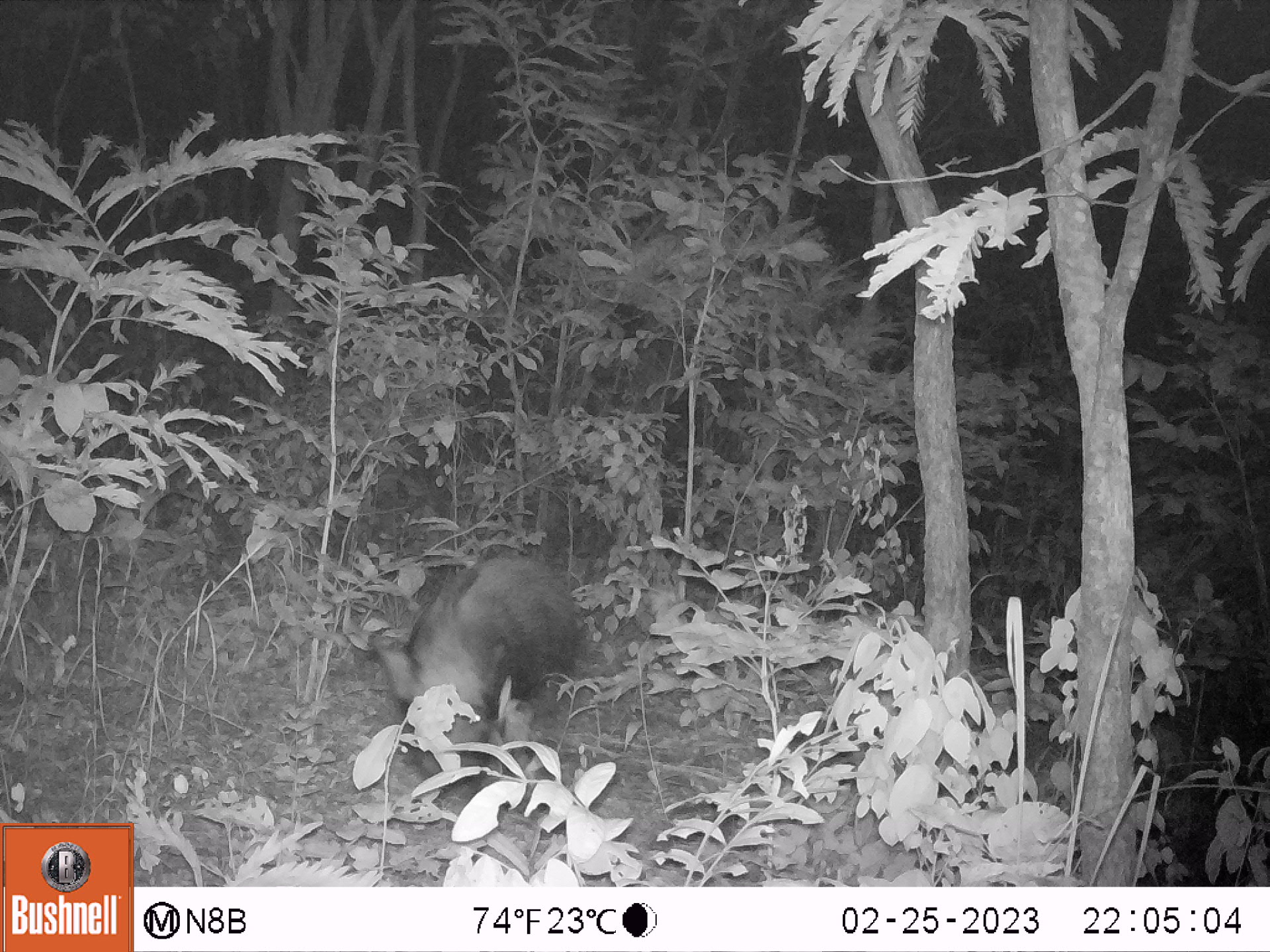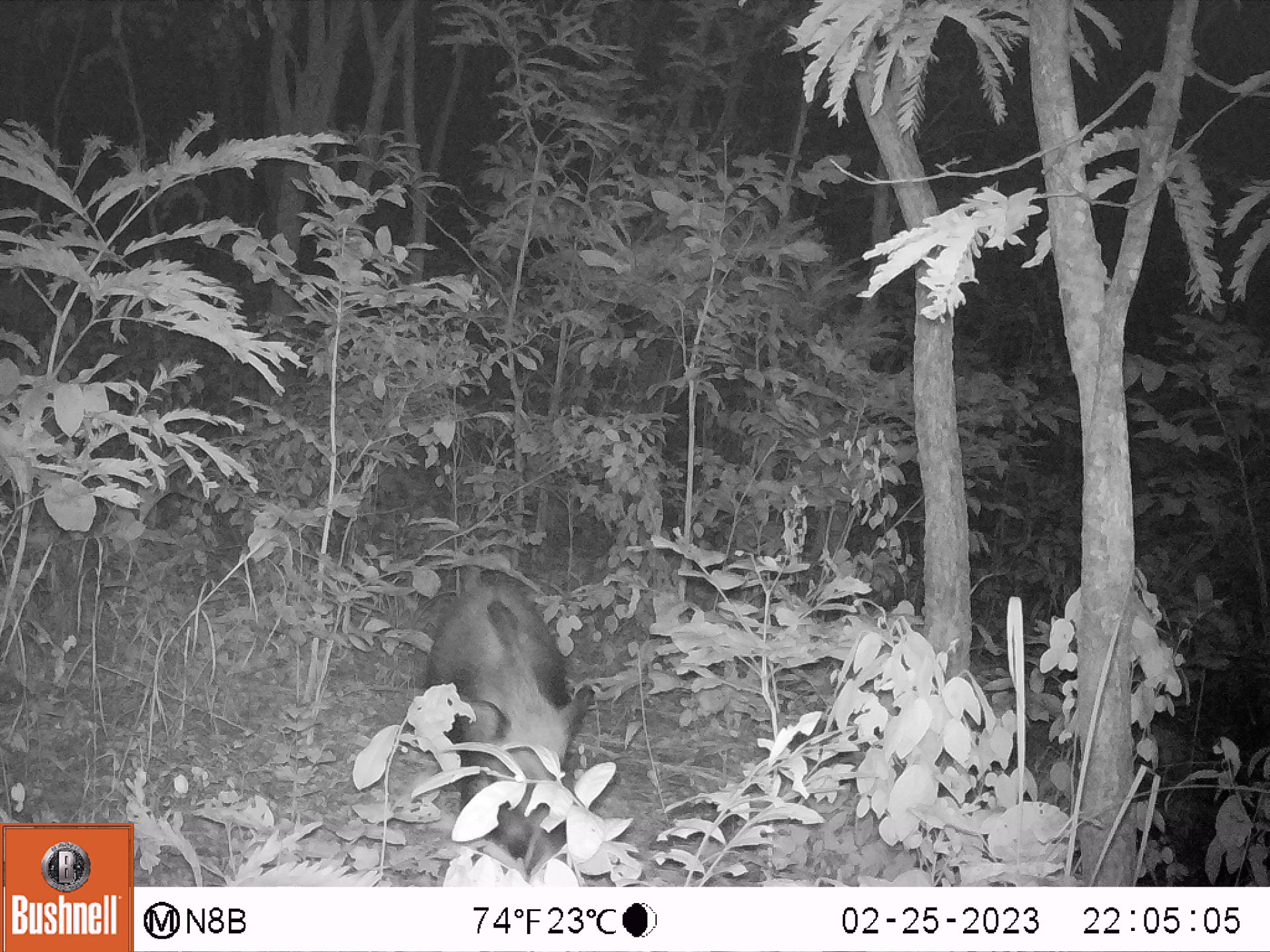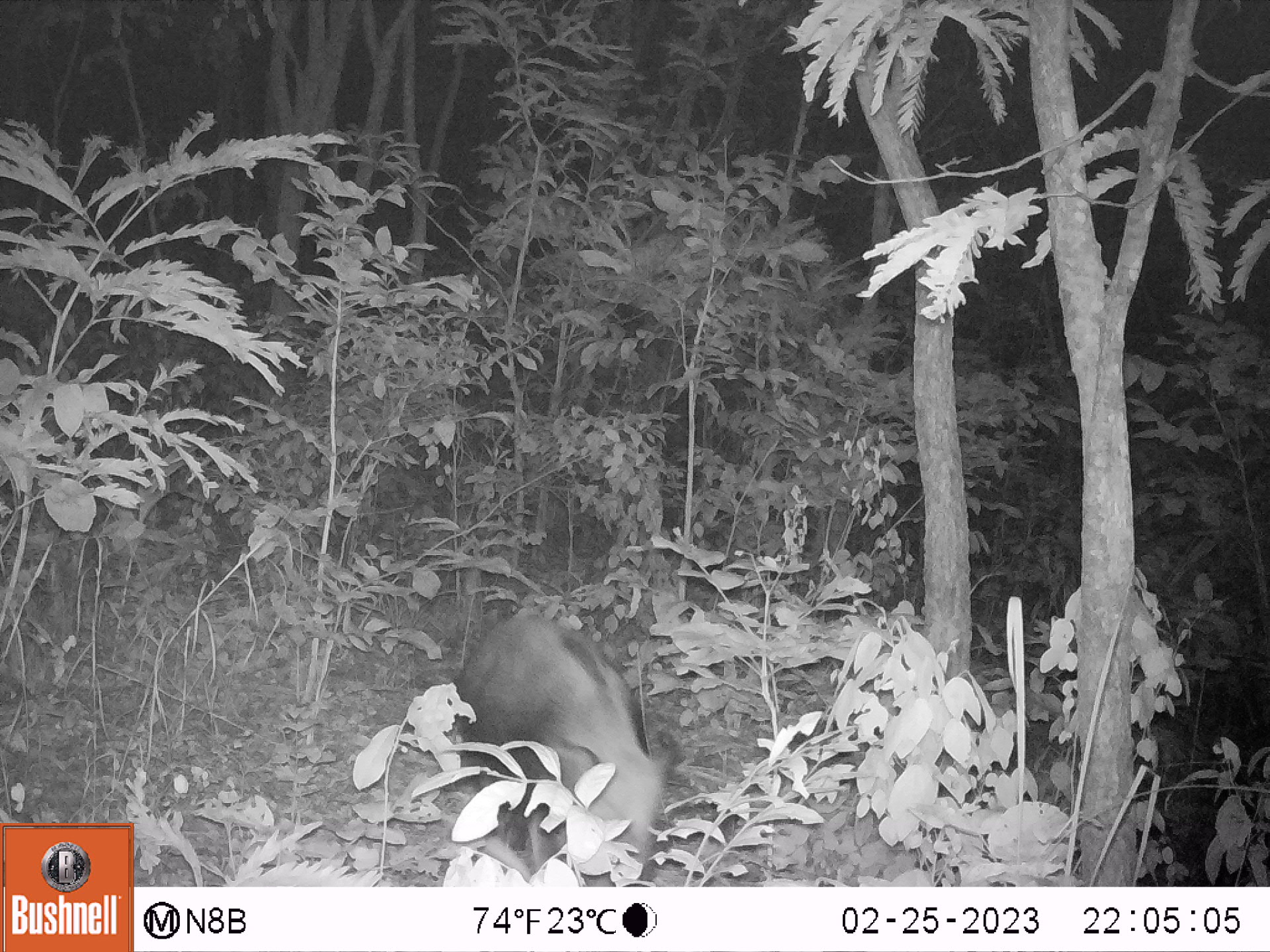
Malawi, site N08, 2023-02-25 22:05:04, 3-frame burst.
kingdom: Animalia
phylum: Chordata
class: Mammalia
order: Artiodactyla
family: Suidae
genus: Potamochoerus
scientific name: Potamochoerus larvatus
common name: bushpig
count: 1